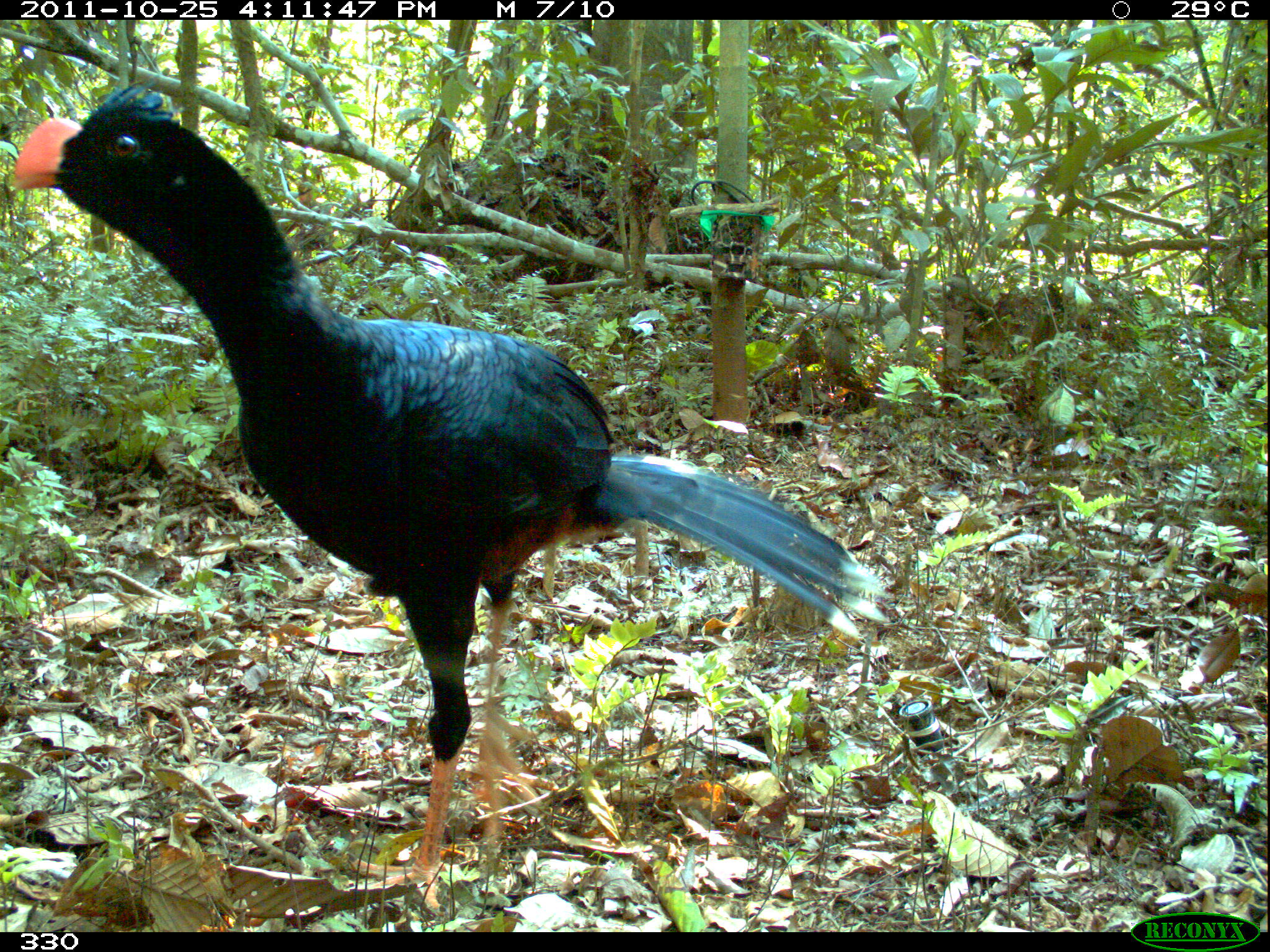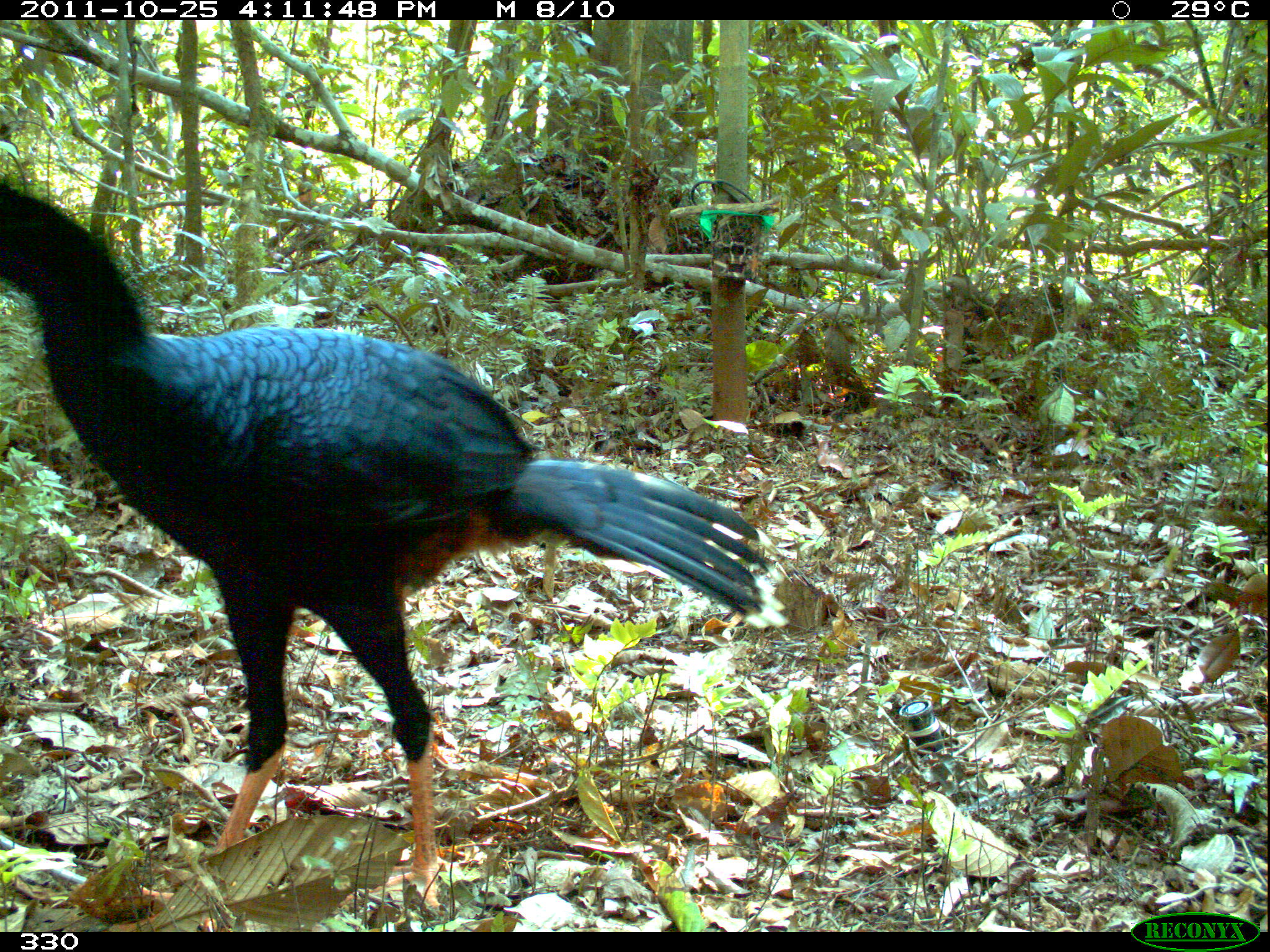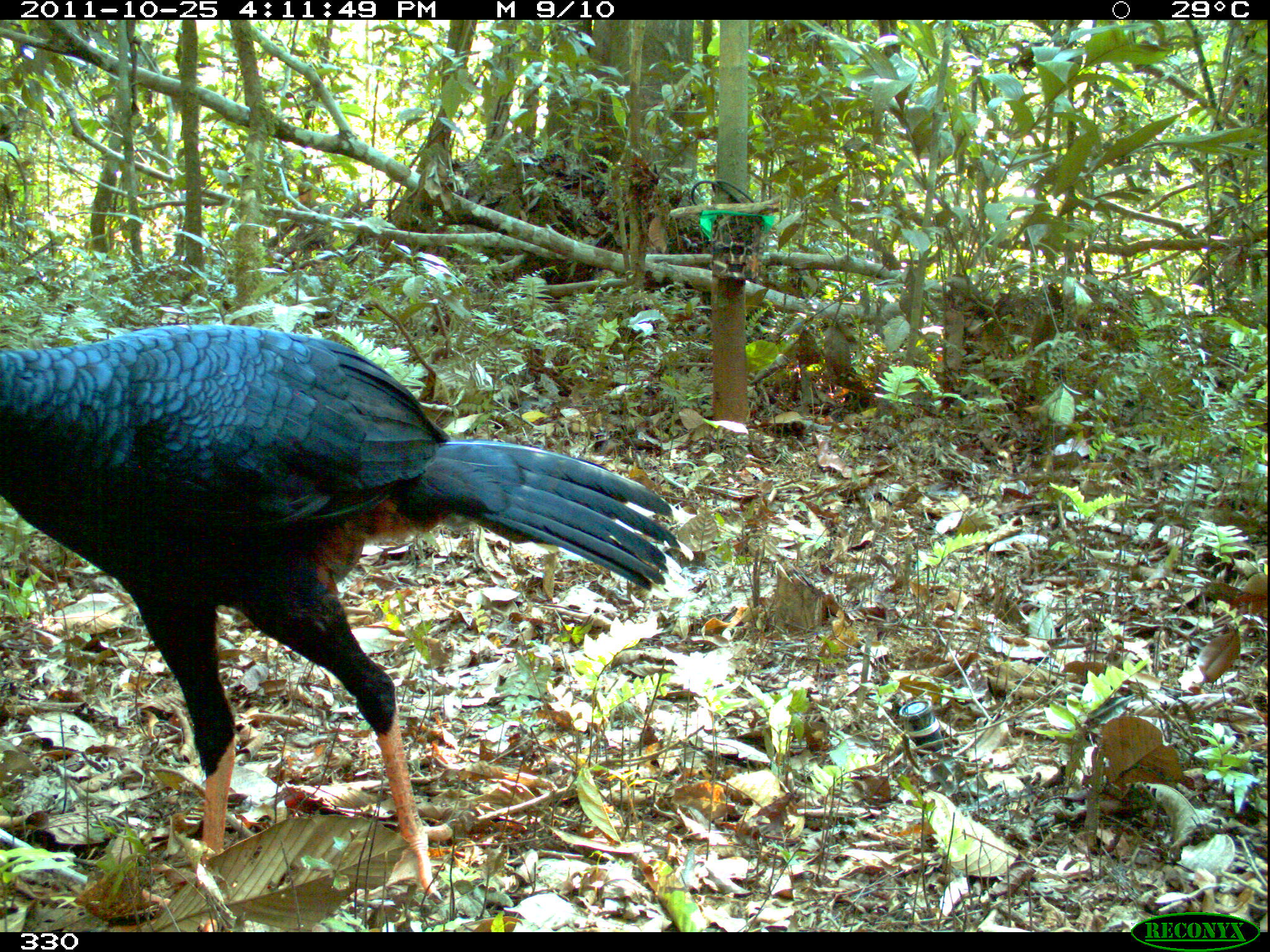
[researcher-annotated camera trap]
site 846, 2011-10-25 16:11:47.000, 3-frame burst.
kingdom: Animalia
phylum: Chordata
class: Aves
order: Galliformes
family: Cracidae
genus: Mitu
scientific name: Mitu tuberosum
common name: razor-billed curassow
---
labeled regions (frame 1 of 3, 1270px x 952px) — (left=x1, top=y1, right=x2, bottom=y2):
mitu tuberosum: (left=2, top=74, right=892, bottom=930)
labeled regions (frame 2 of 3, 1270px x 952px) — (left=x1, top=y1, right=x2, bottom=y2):
mitu tuberosum: (left=0, top=180, right=790, bottom=917)